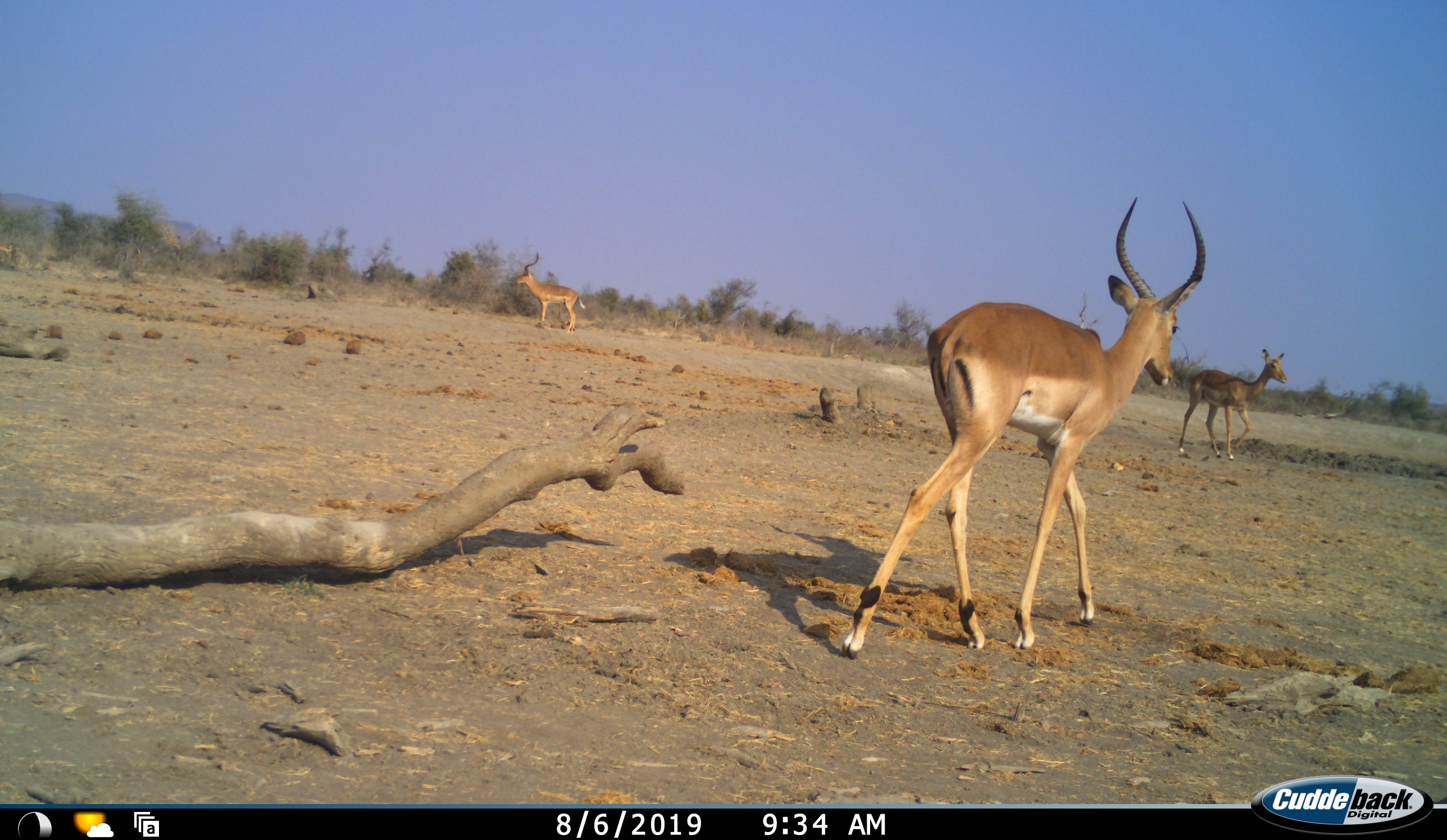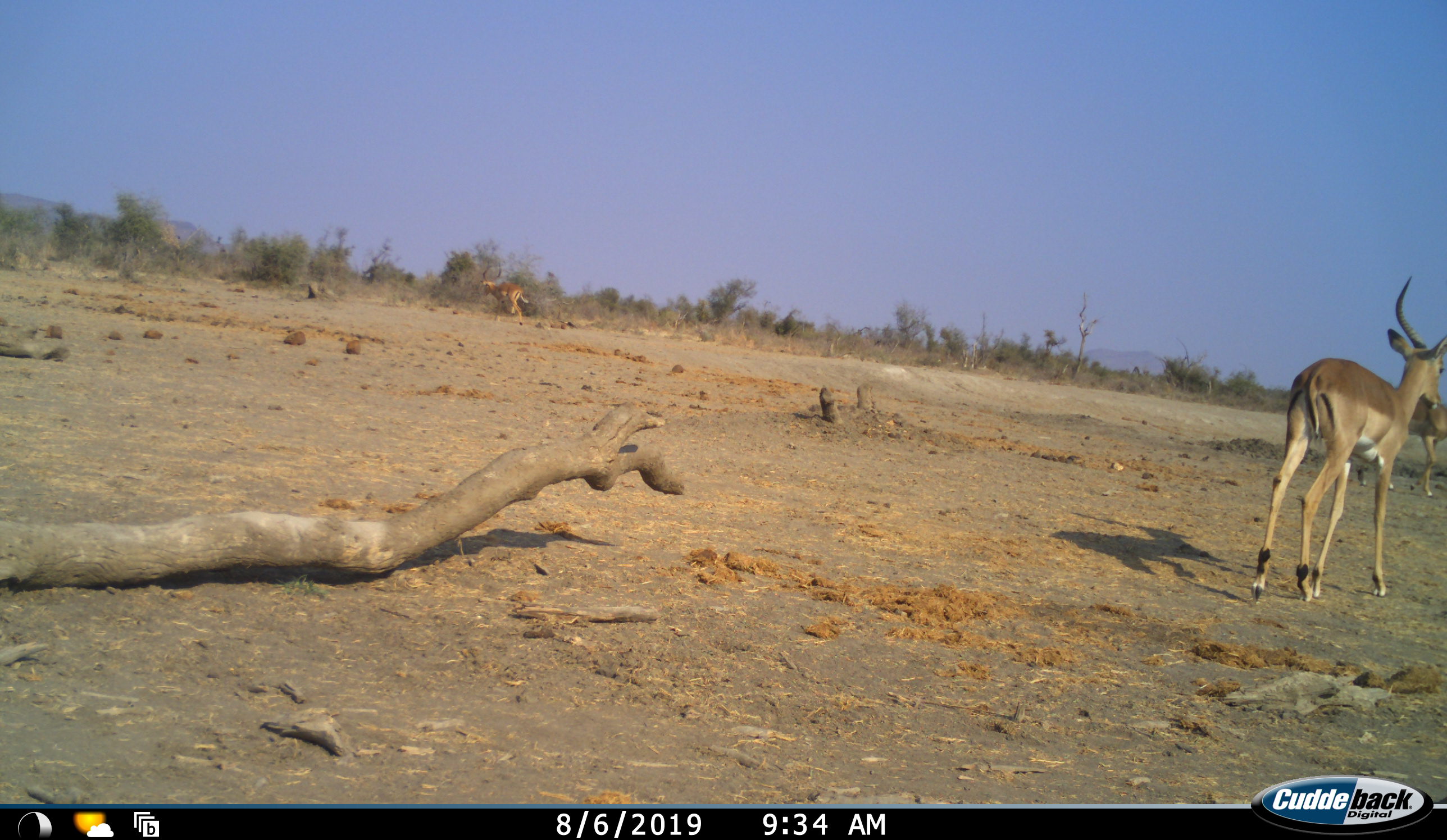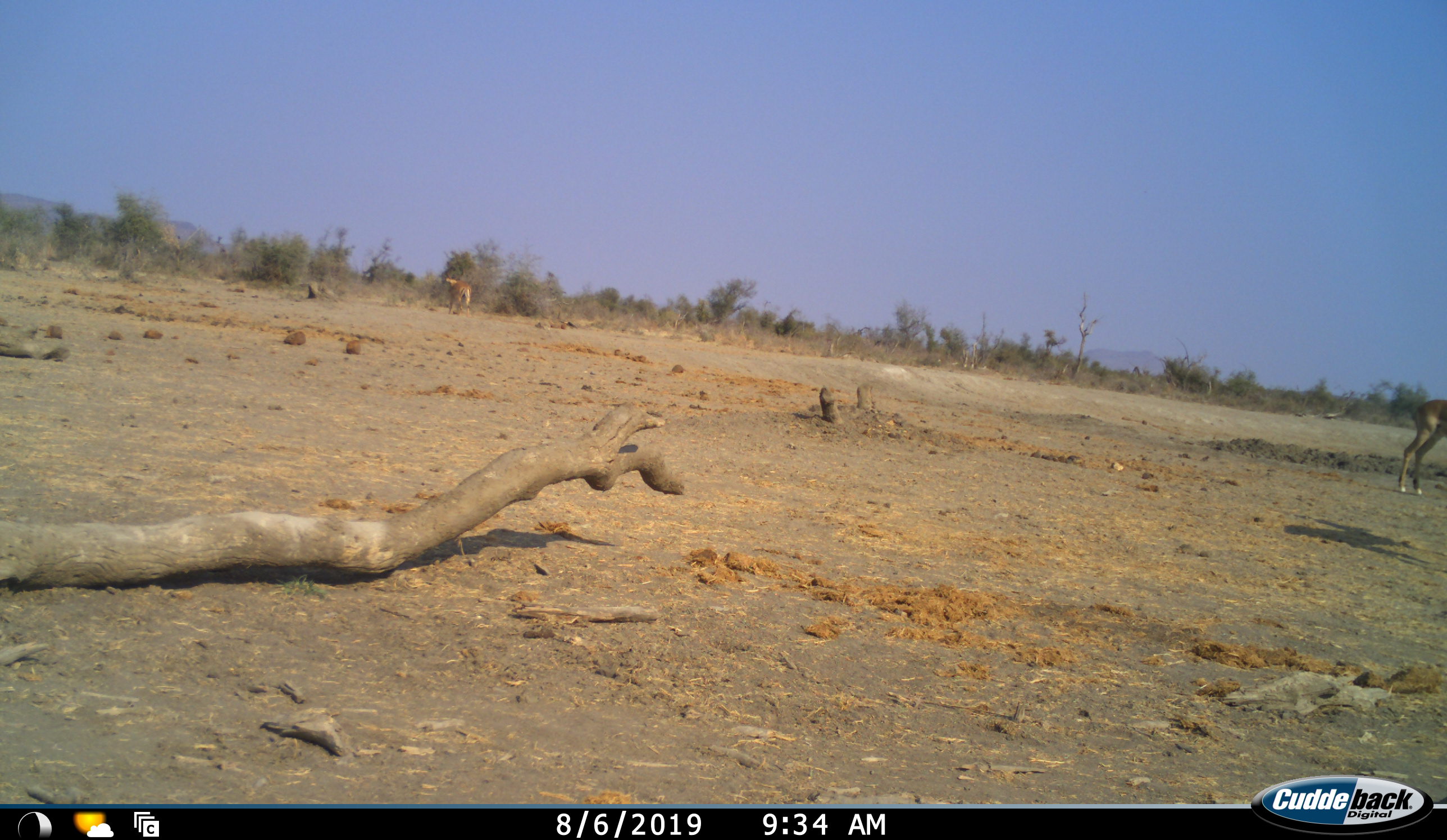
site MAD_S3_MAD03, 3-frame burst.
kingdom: Animalia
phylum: Chordata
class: Mammalia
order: Artiodactyla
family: Bovidae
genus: Aepyceros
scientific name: Aepyceros melampus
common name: impala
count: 3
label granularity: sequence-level